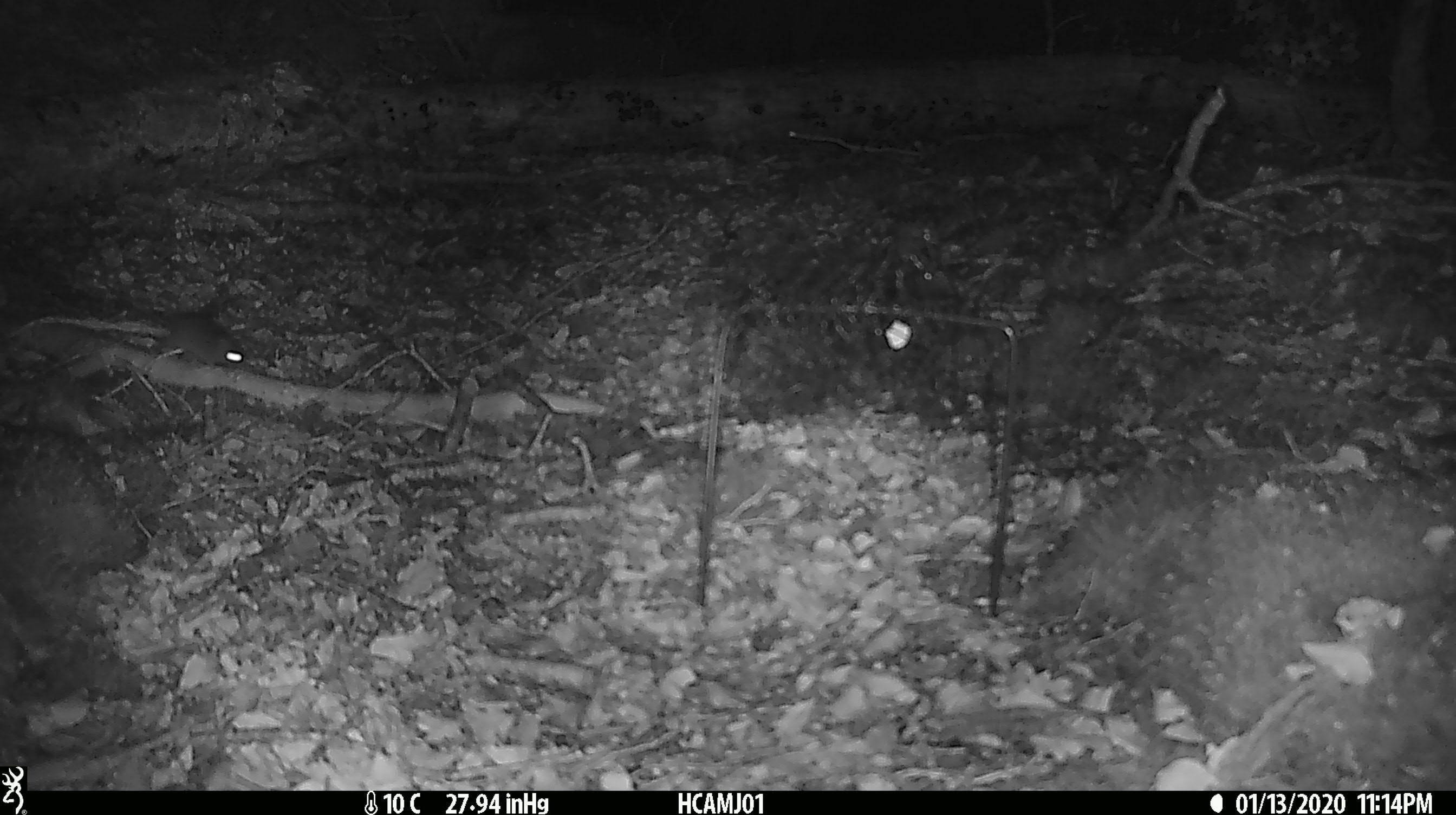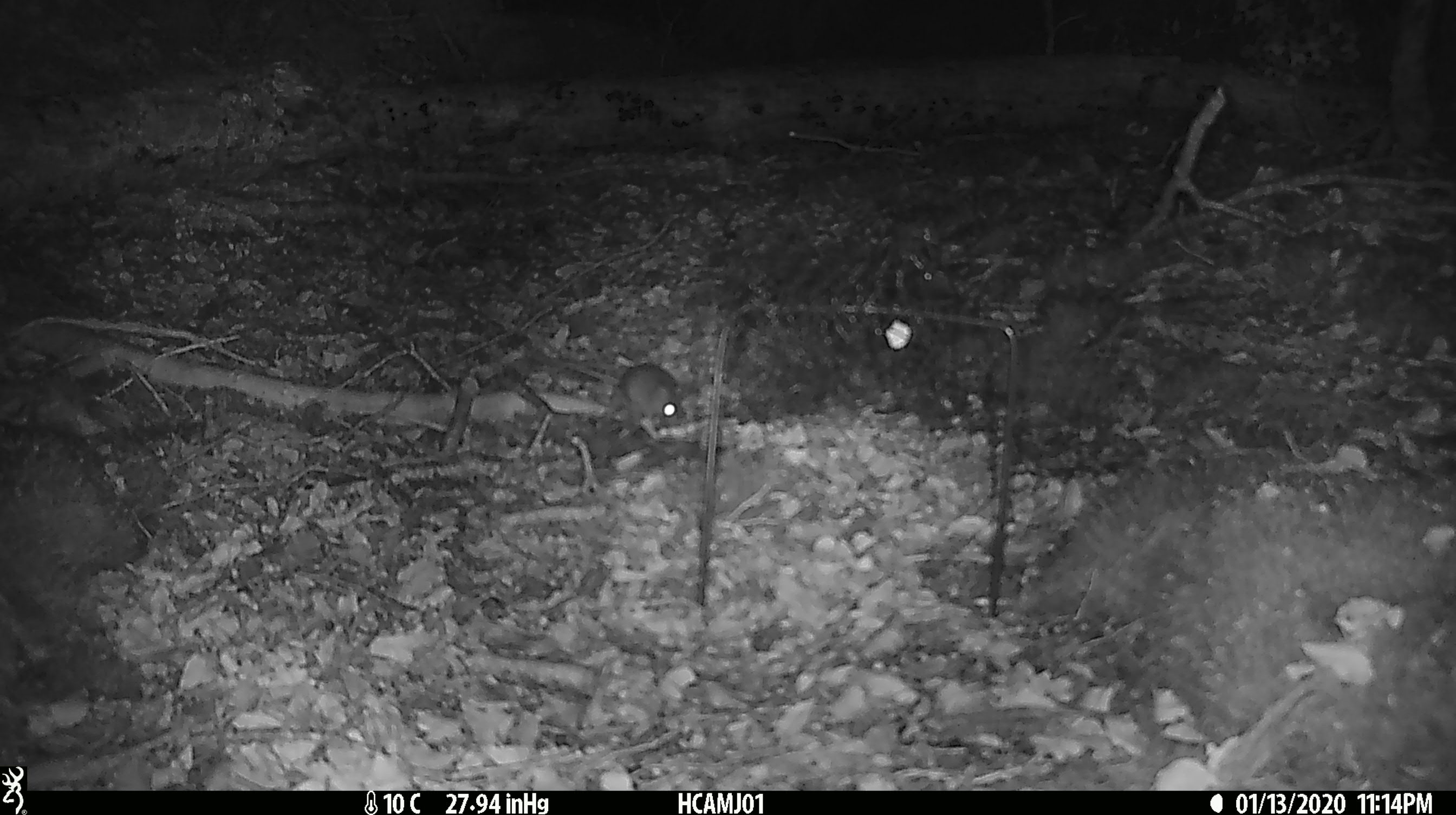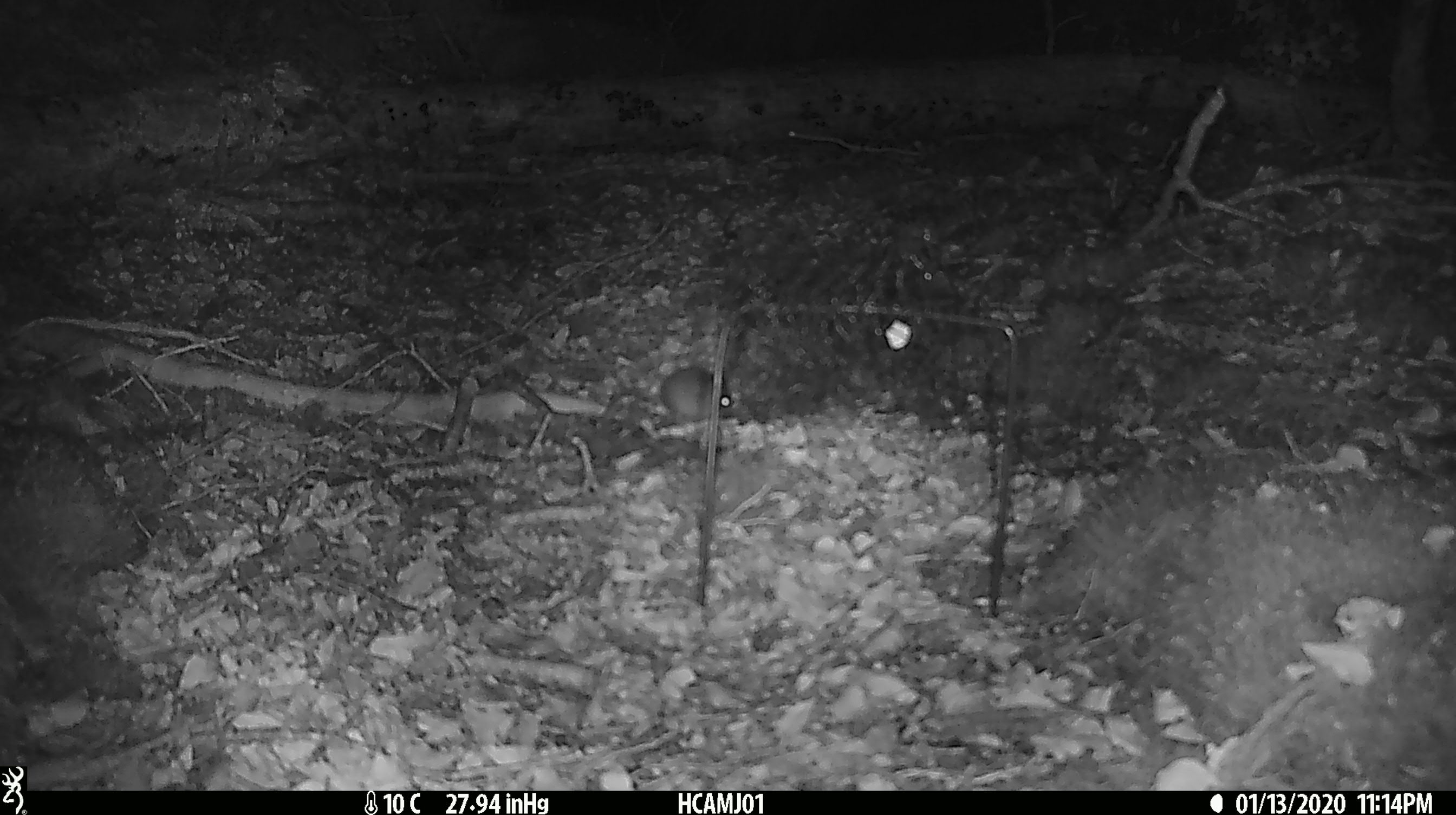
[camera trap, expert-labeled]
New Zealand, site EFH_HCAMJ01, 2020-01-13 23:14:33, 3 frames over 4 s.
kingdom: Animalia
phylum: Chordata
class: Mammalia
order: Rodentia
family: Muridae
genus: Mus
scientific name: Mus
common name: mouse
Mouse (Mus).